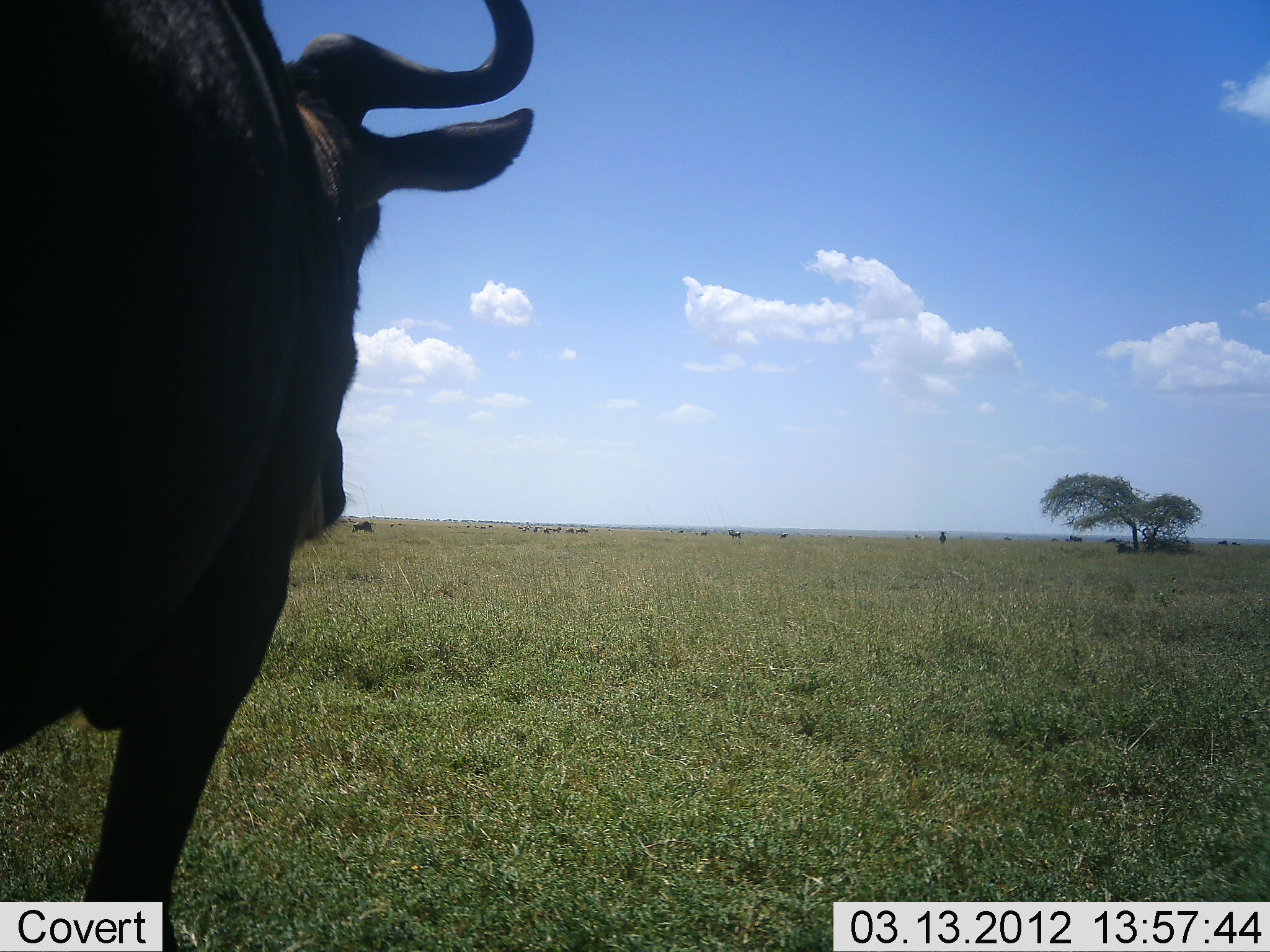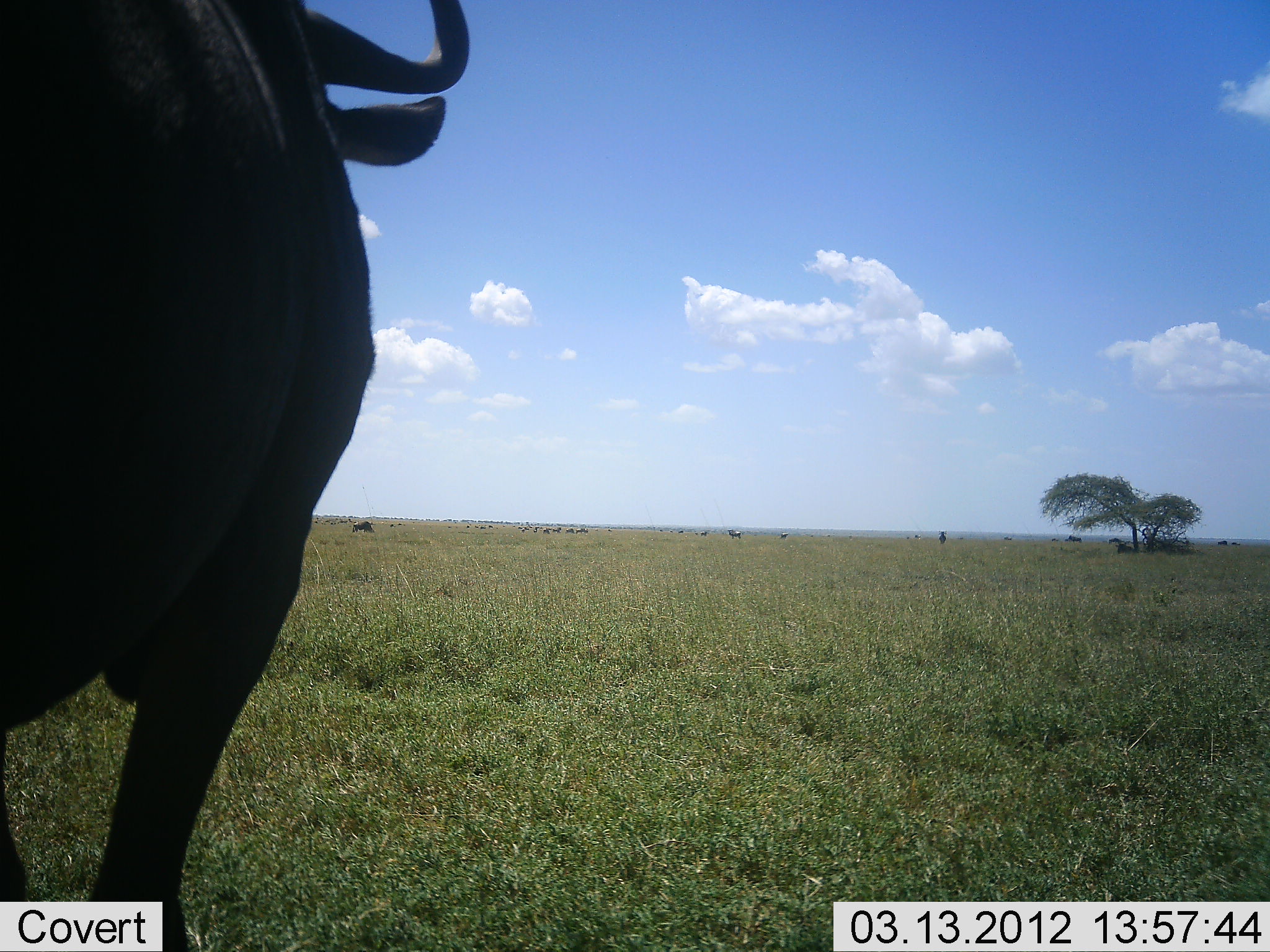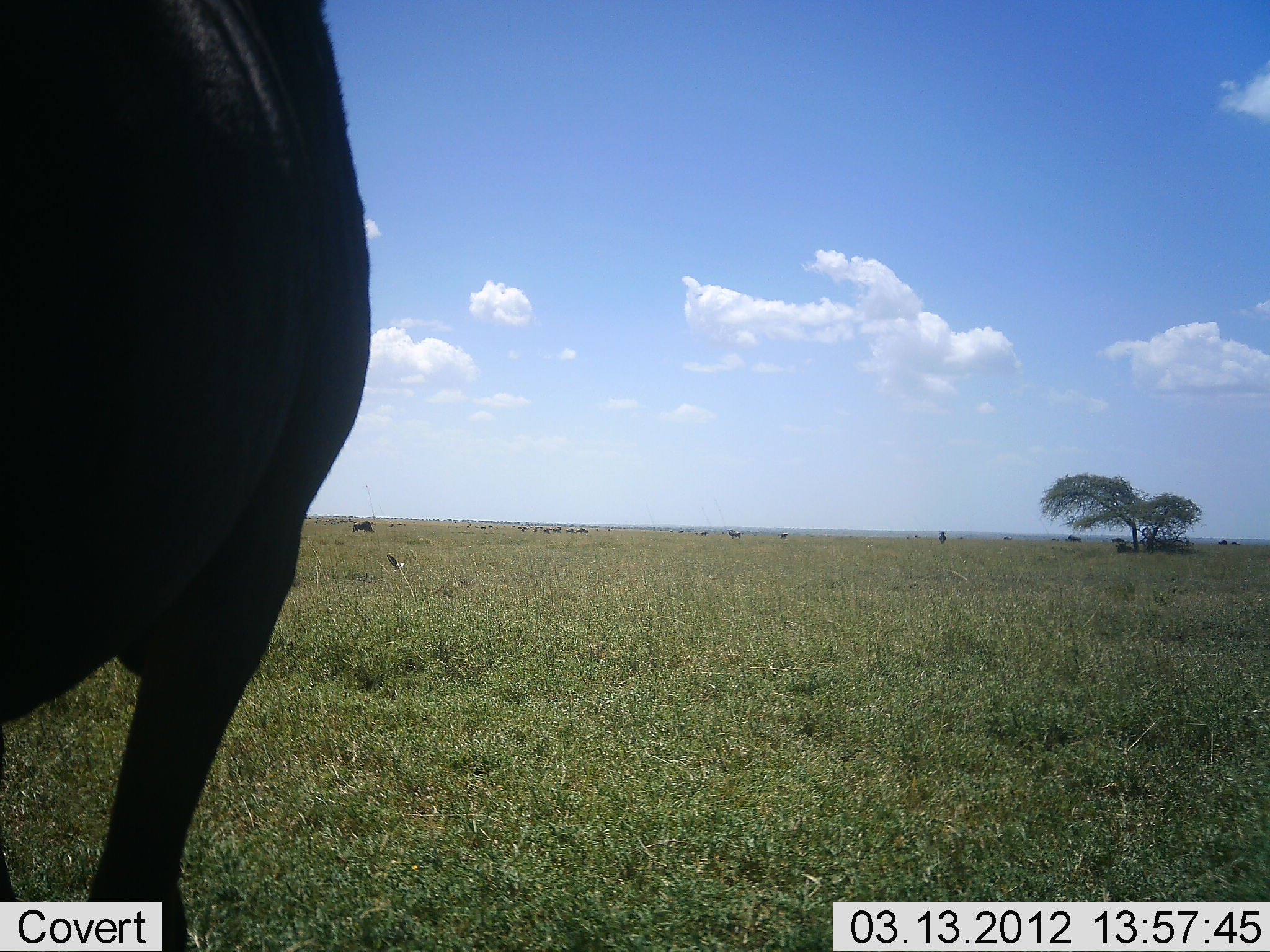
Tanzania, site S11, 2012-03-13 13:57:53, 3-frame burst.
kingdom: Animalia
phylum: Chordata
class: Mammalia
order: Artiodactyla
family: Bovidae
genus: Connochaetes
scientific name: Connochaetes taurinus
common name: blue wildebeest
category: wildebeest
Wildebeest (blue wildebeest) (Connochaetes taurinus), count 1. Behavior (volunteer vote fractions): standing 100%, resting 0%, moving 0%, interacting 0%. Young present (vote fraction): 0%. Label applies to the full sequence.